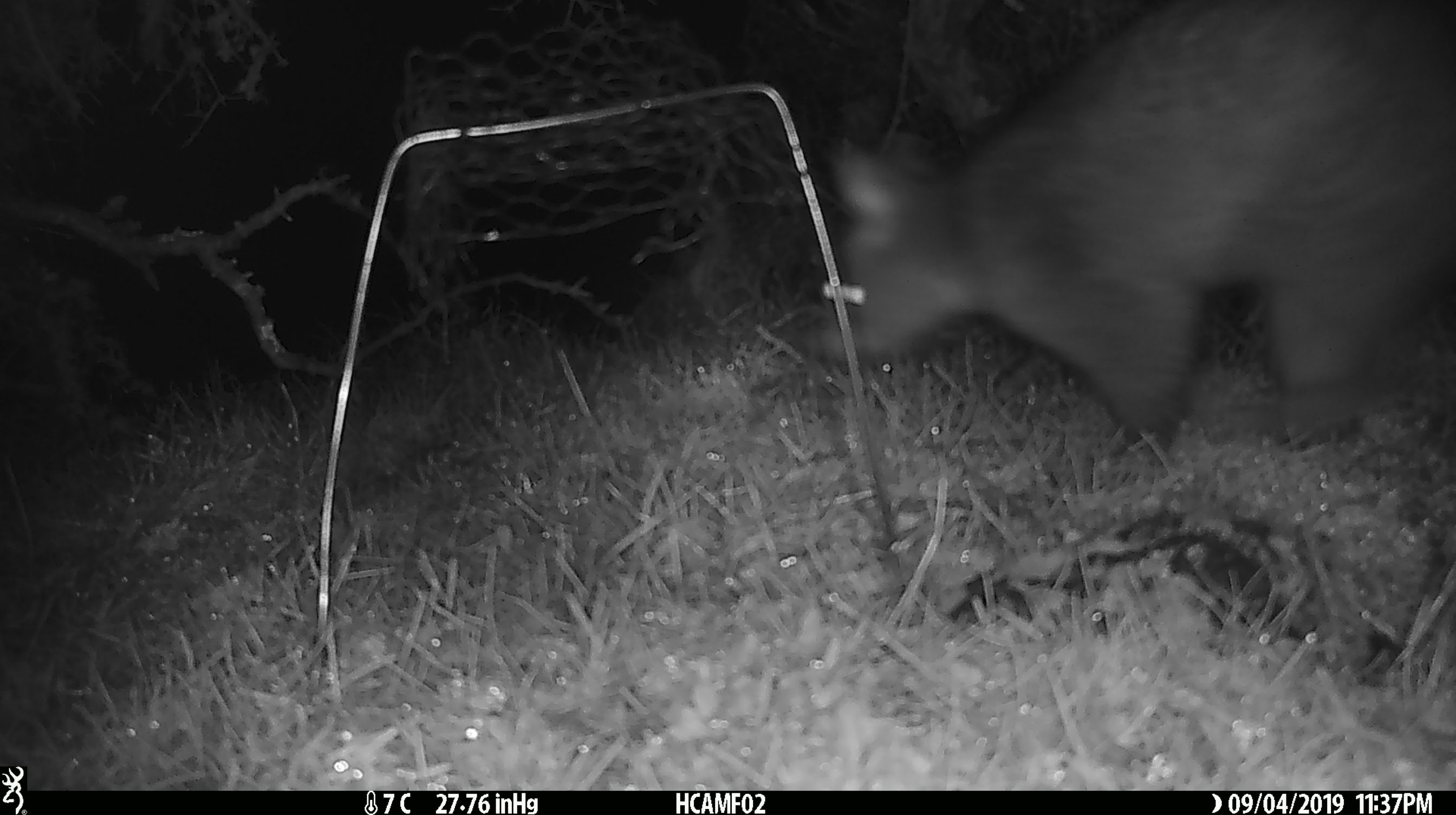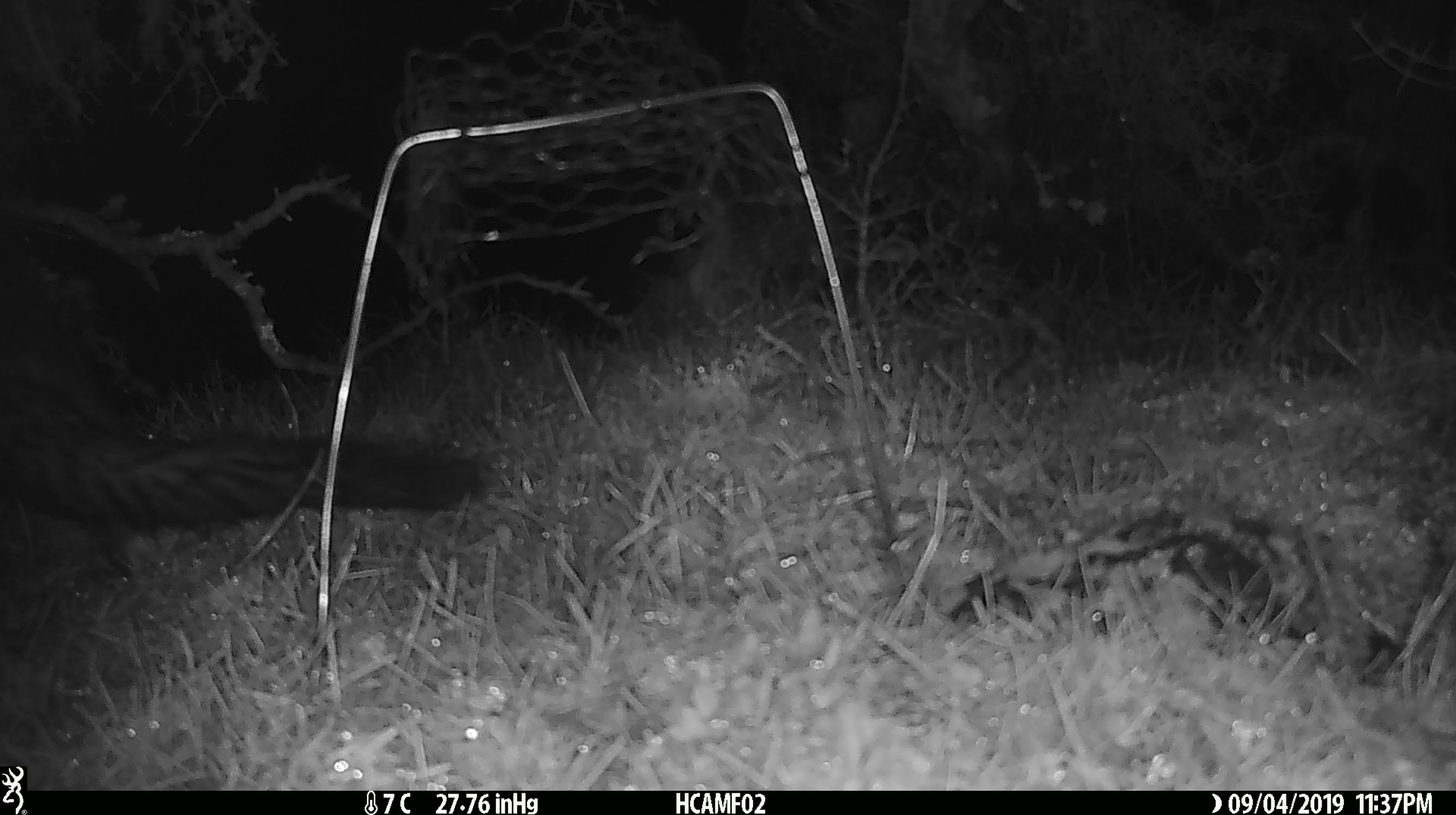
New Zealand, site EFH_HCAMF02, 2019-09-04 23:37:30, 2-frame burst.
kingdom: Animalia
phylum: Chordata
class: Mammalia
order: Diprotodontia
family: Phalangeridae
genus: Trichosurus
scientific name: Trichosurus vulpecula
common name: common brushtail possum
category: possum